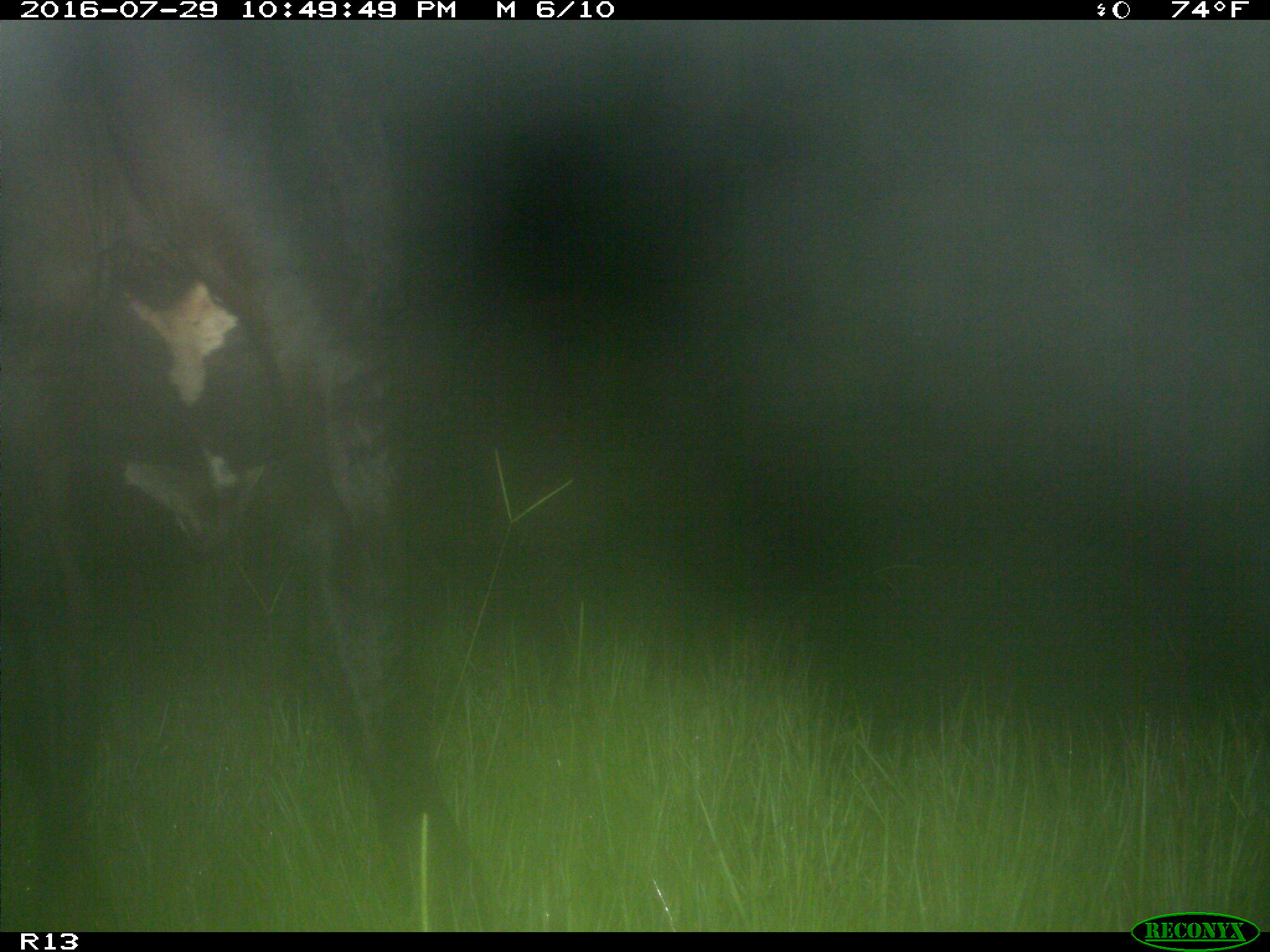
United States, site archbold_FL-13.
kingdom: Animalia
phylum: Chordata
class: Mammalia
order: Artiodactyla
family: Bovidae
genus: Bos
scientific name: Bos taurus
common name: domestic cow